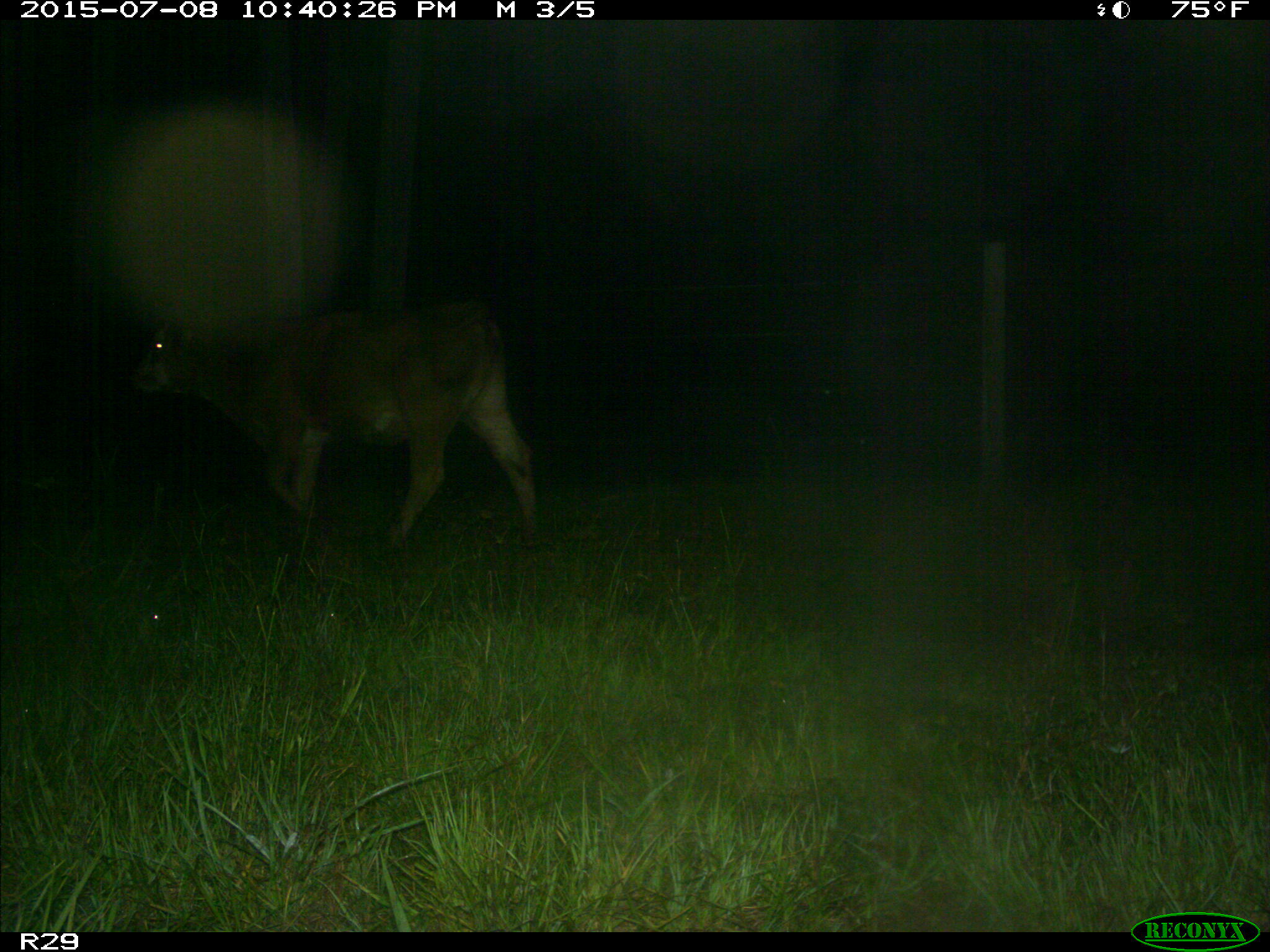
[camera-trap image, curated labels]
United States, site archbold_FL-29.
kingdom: Animalia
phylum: Chordata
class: Mammalia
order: Artiodactyla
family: Bovidae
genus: Bos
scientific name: Bos taurus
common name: domestic cow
Bos taurus (domestic cow).